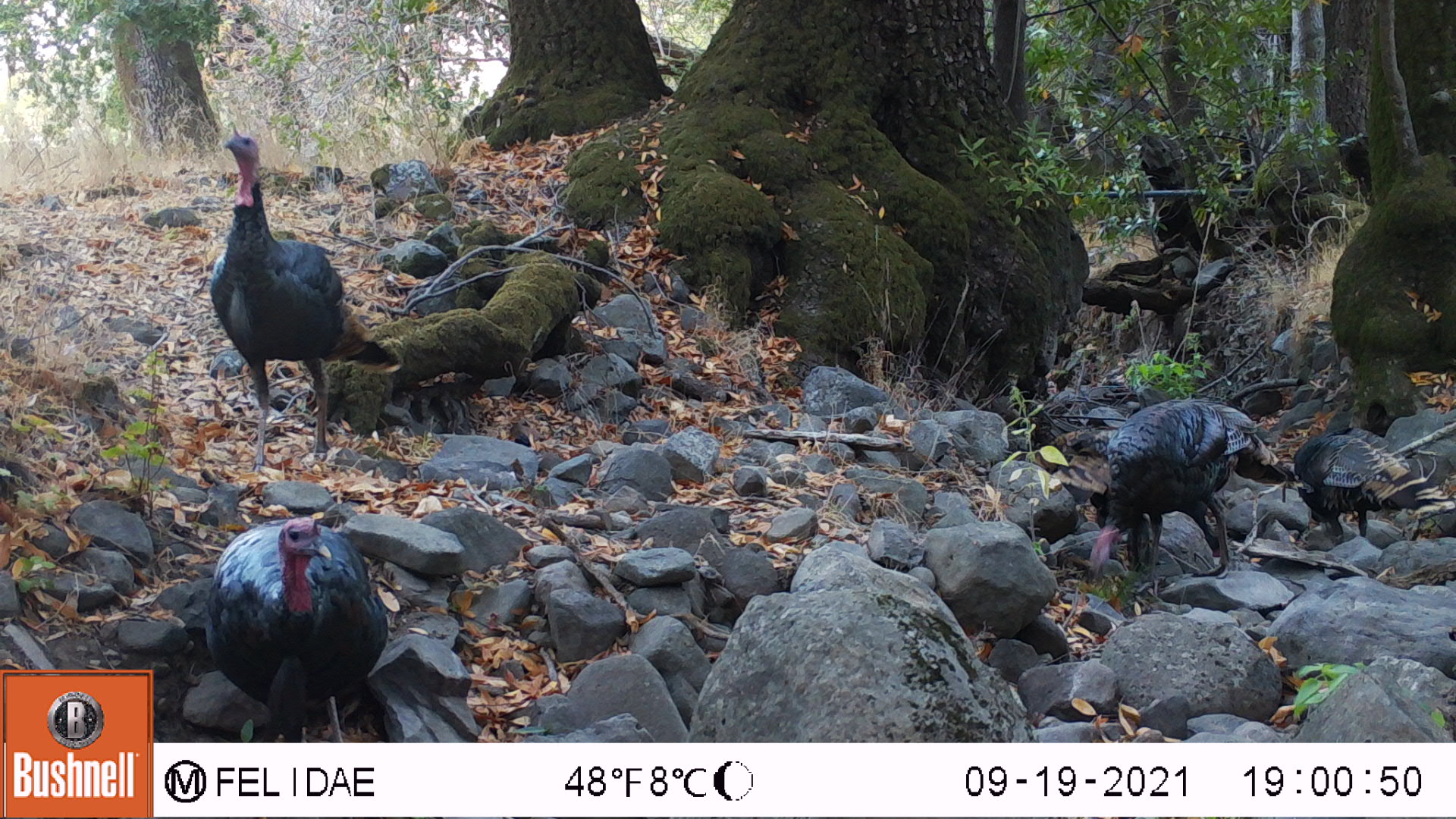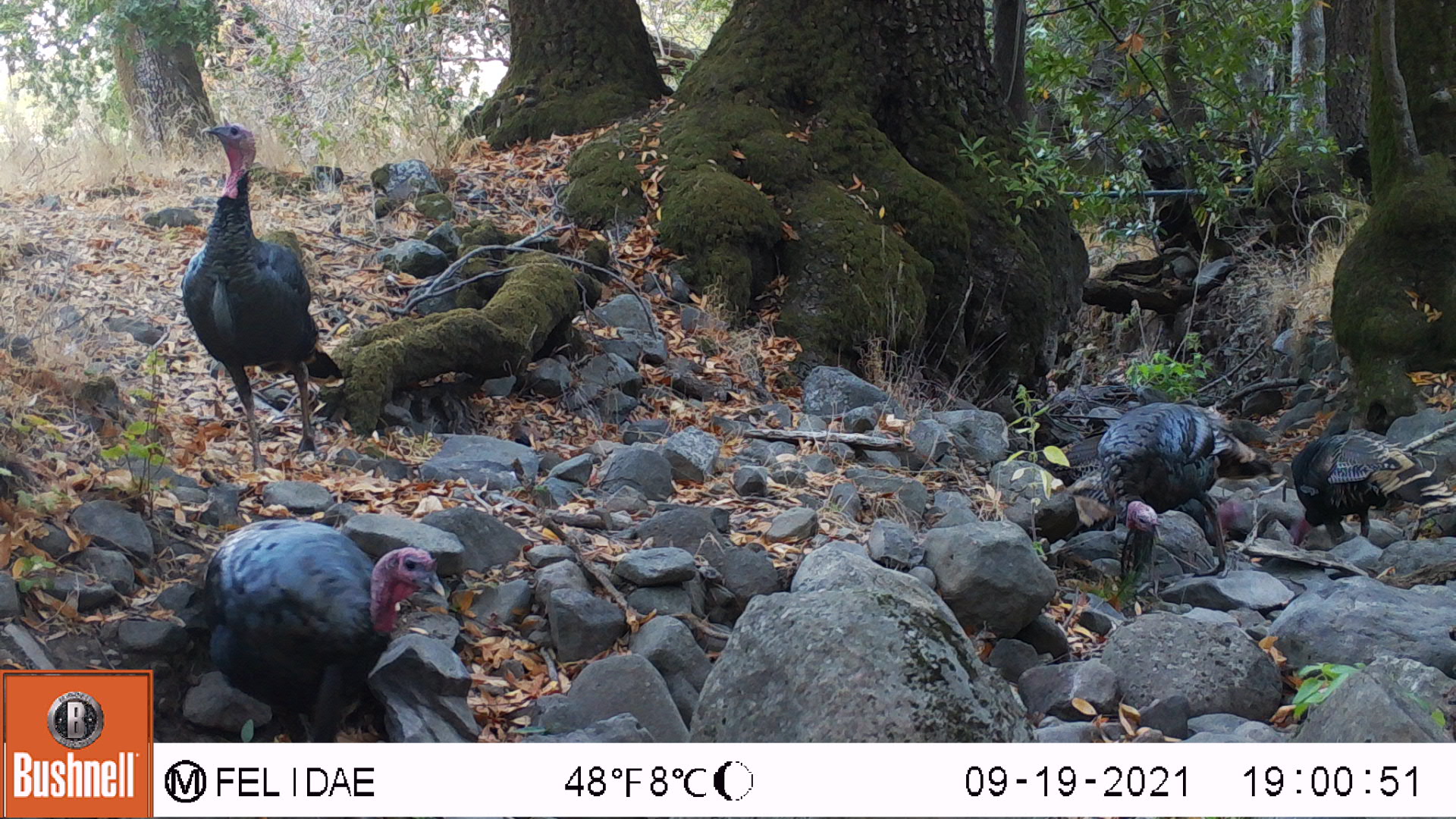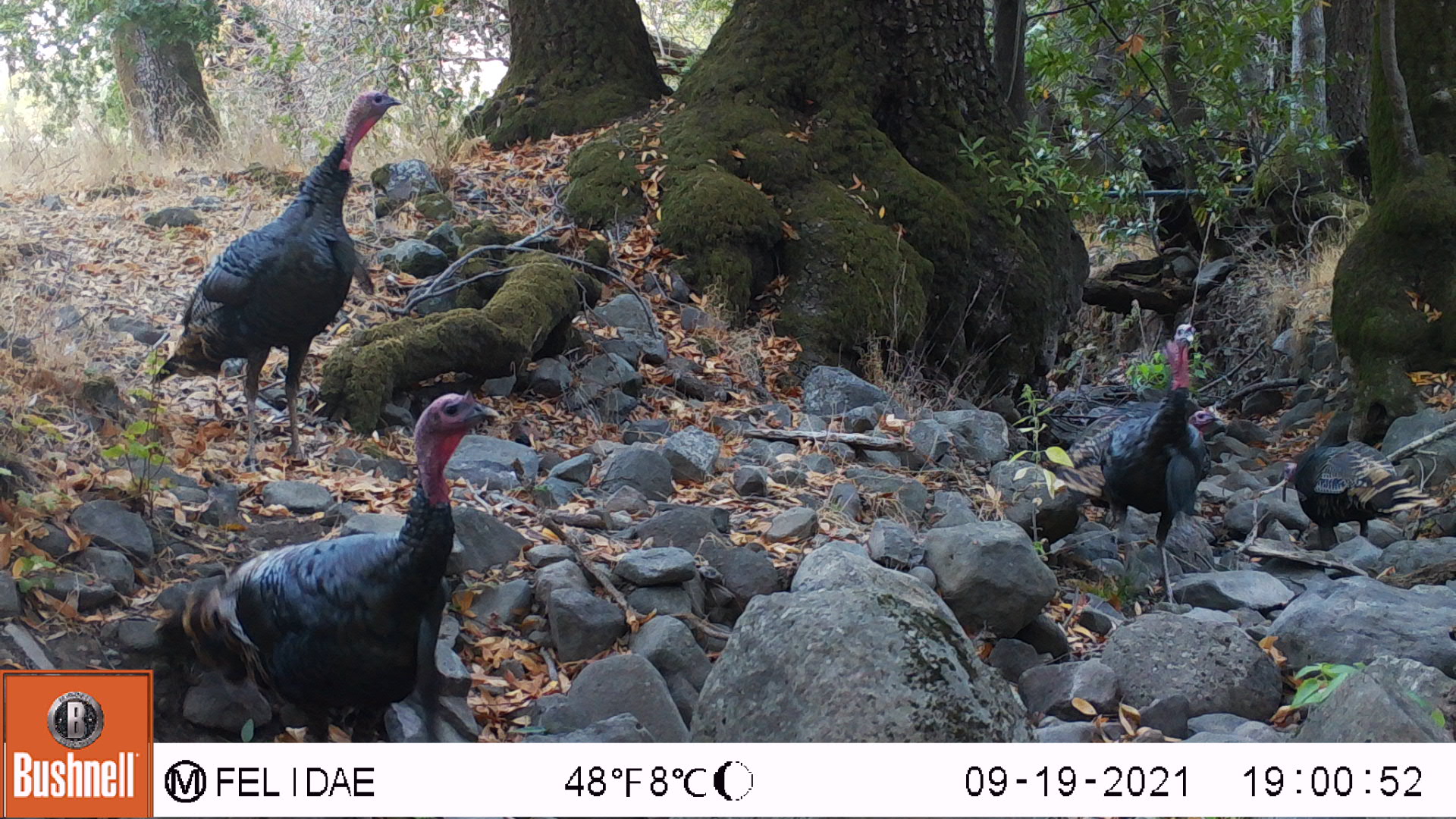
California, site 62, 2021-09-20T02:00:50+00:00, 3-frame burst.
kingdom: Animalia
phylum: Chordata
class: Aves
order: Galliformes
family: Phasianidae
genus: Meleagris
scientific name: Meleagris gallopavo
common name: turkey